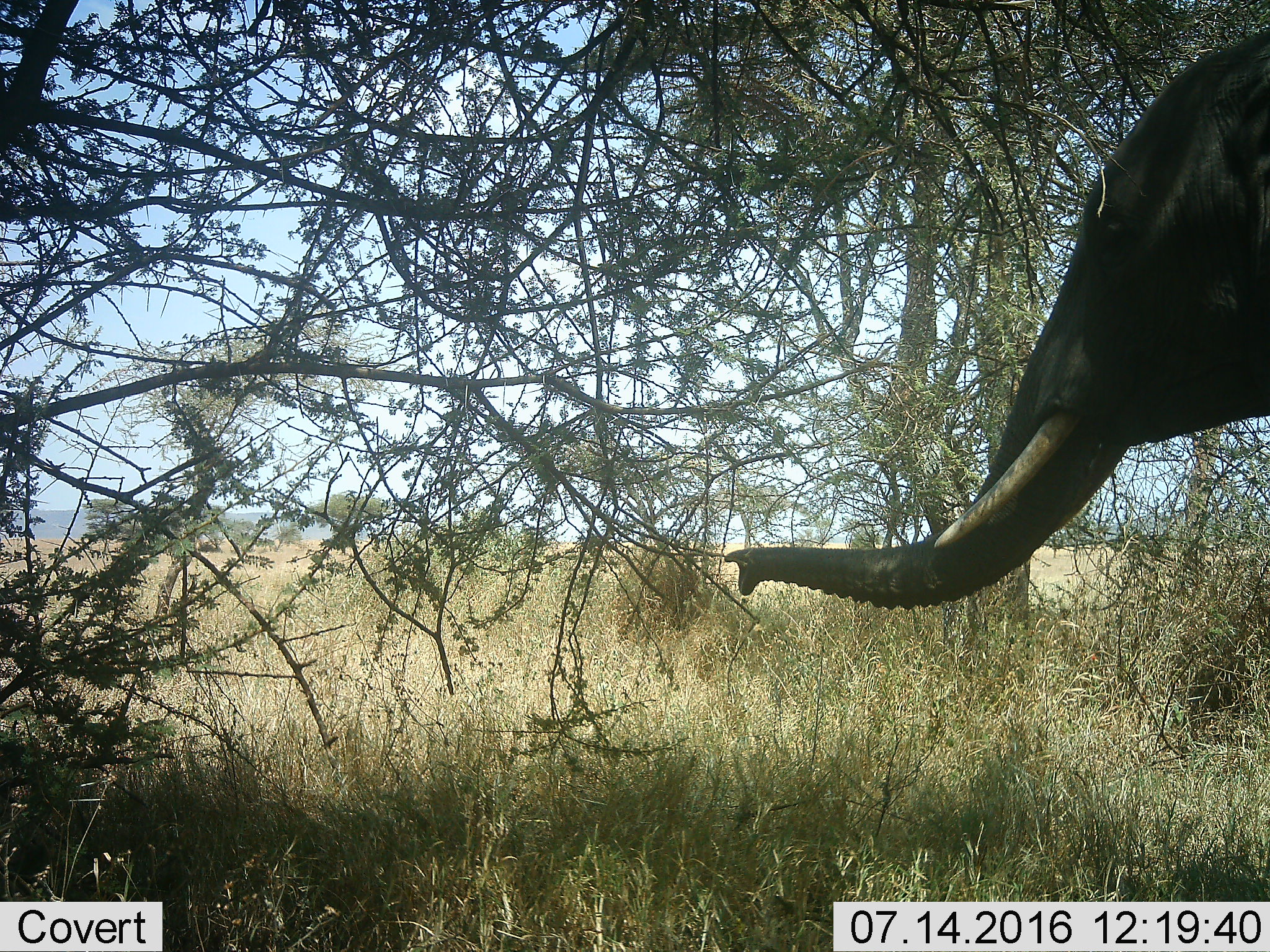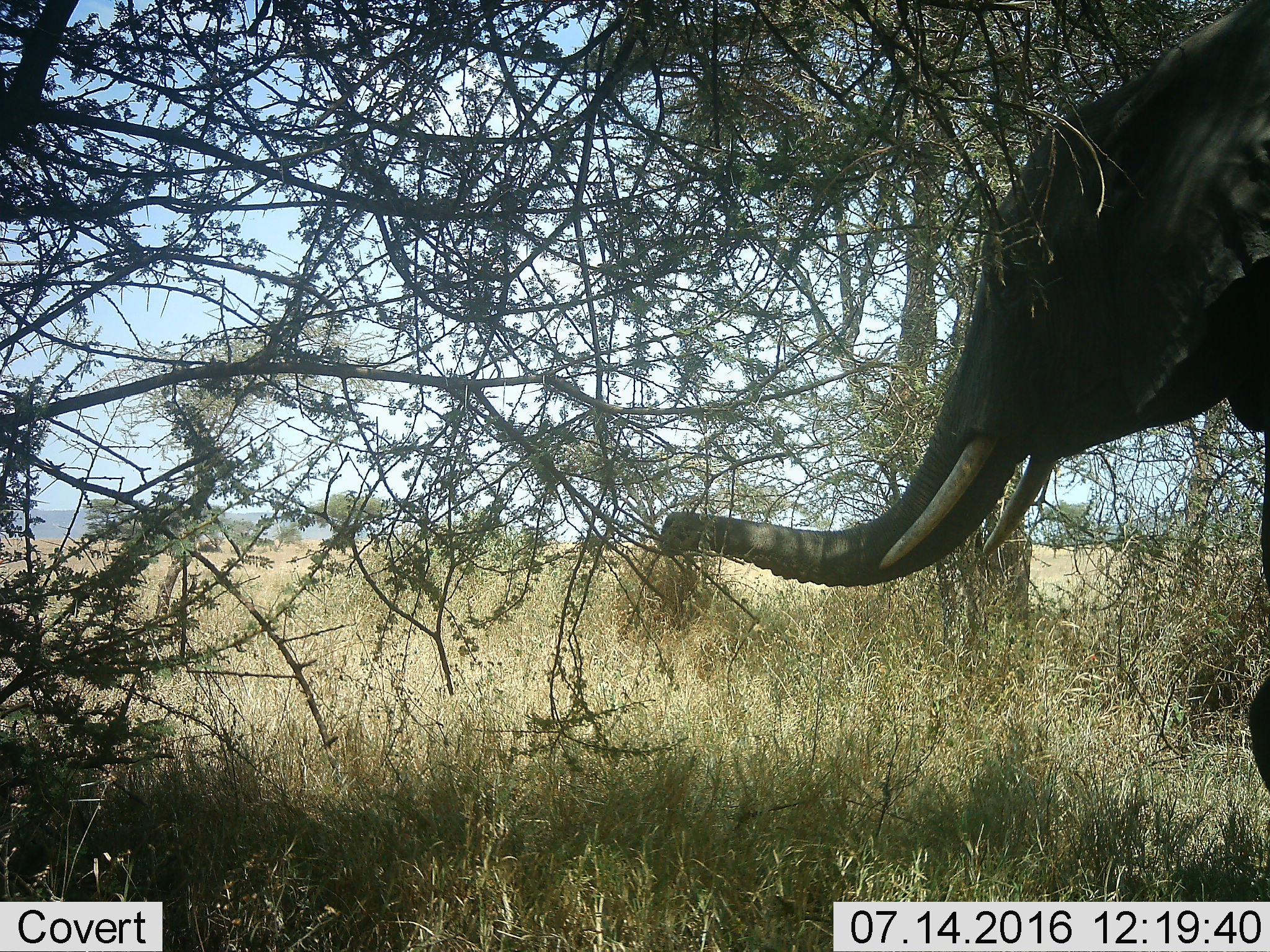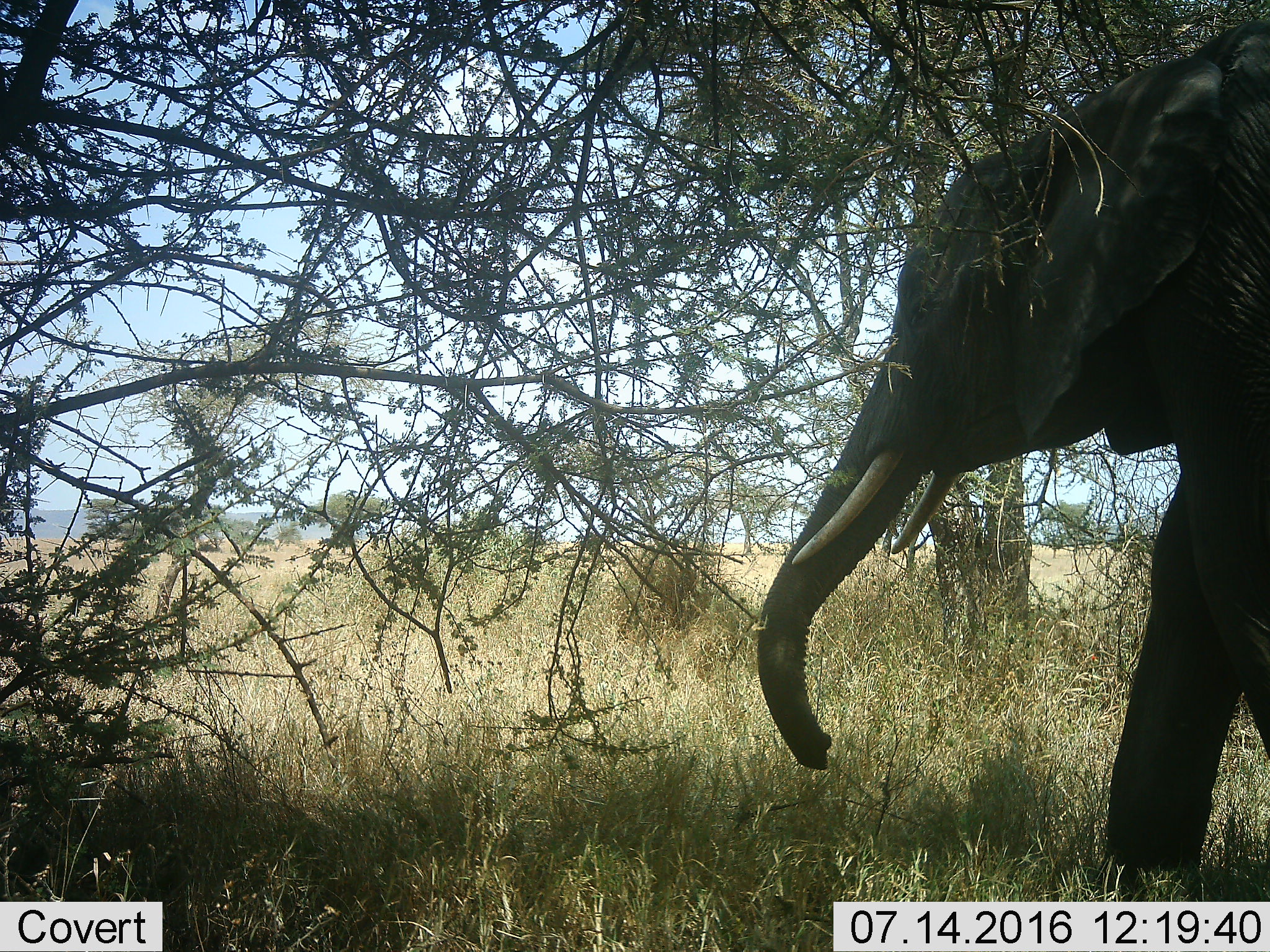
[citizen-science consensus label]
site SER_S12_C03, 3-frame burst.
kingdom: Animalia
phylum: Chordata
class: Mammalia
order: Proboscidea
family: Elephantidae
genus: Loxodonta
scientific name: Loxodonta africana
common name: african bush elephant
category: elephant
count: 1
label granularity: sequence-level